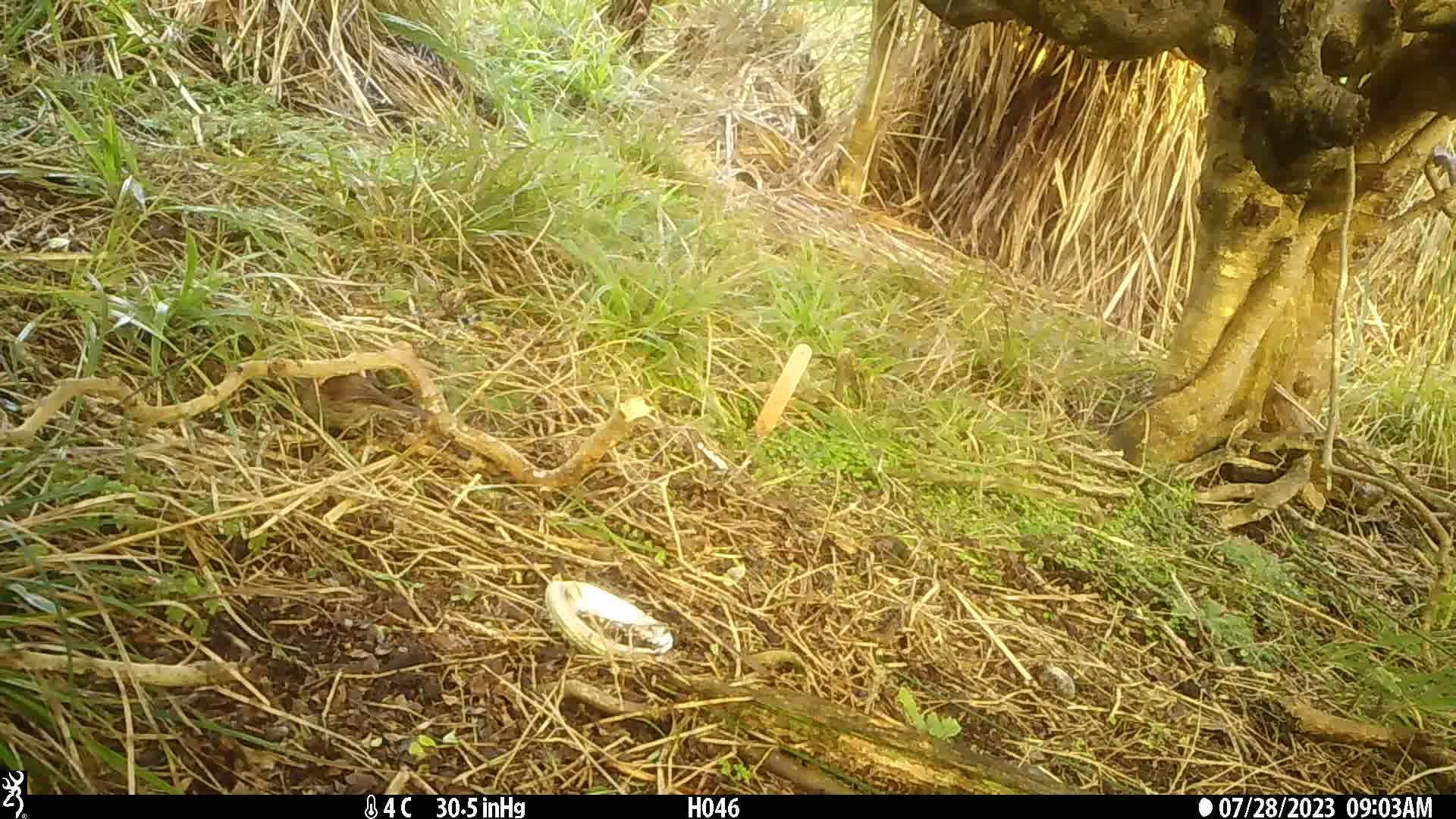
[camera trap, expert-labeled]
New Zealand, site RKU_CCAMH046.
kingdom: Animalia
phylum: Chordata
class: Aves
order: Passeriformes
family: Prunellidae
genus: Prunella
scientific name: Prunella modularis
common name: dunnock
Dunnock (Prunella modularis).